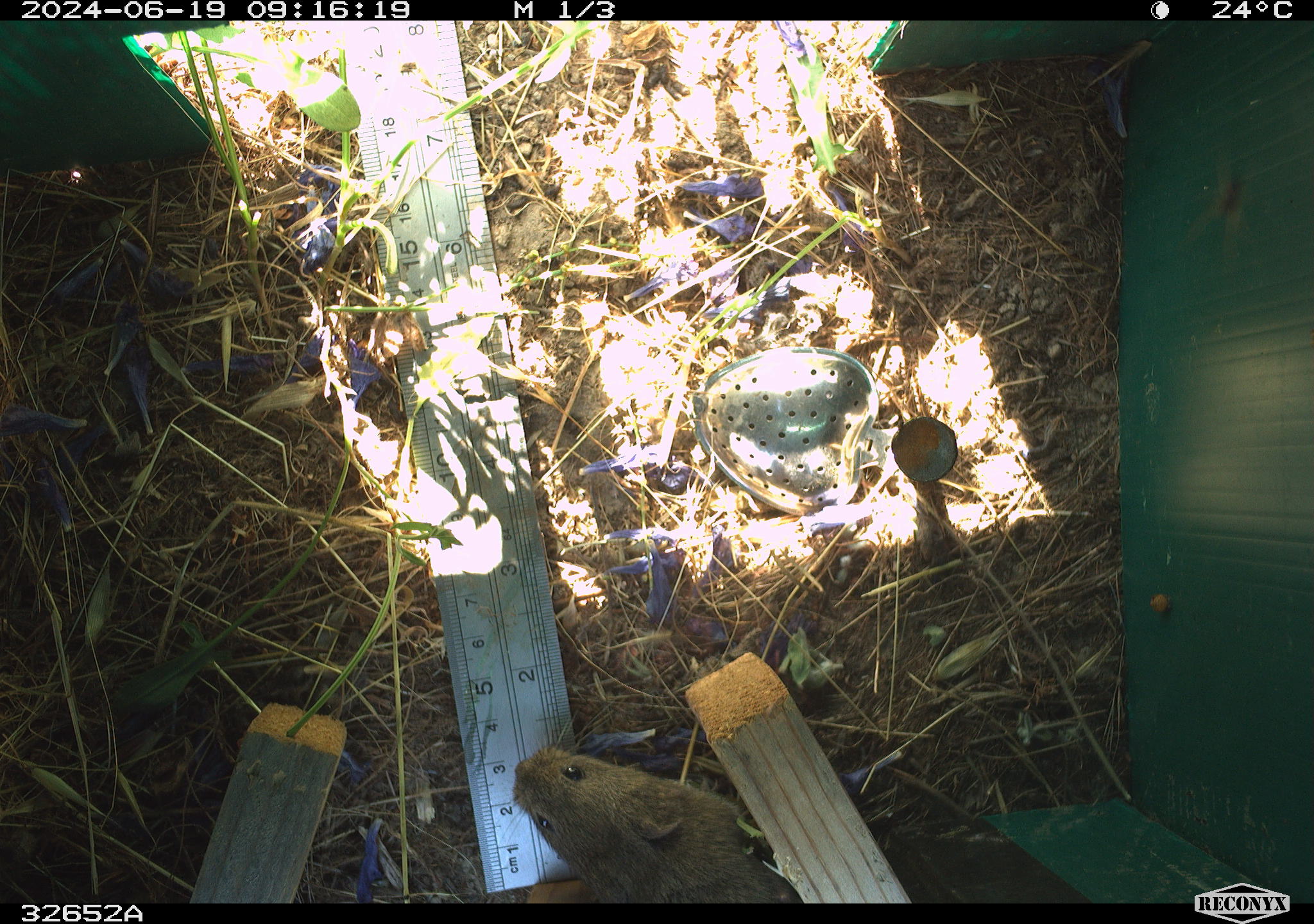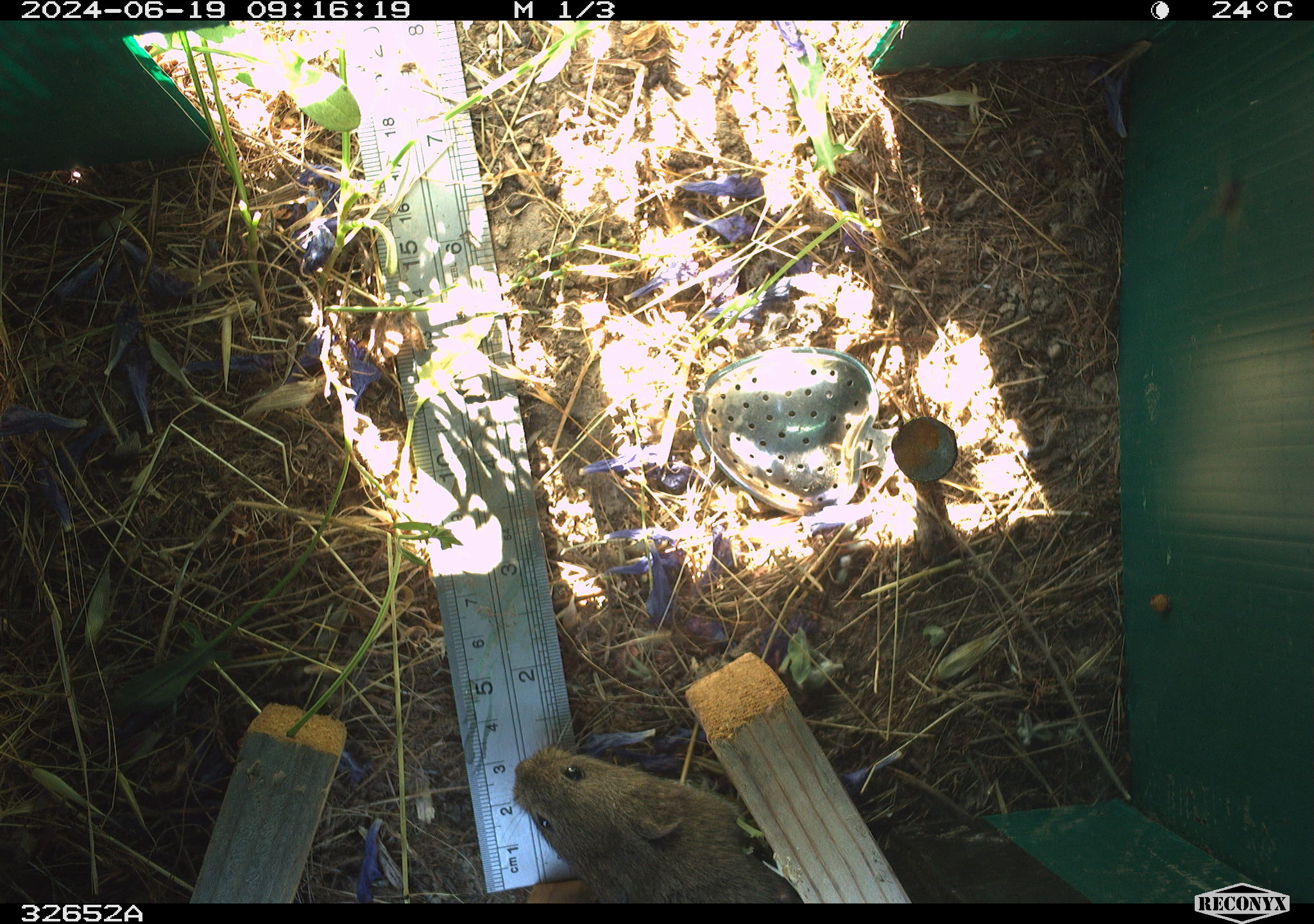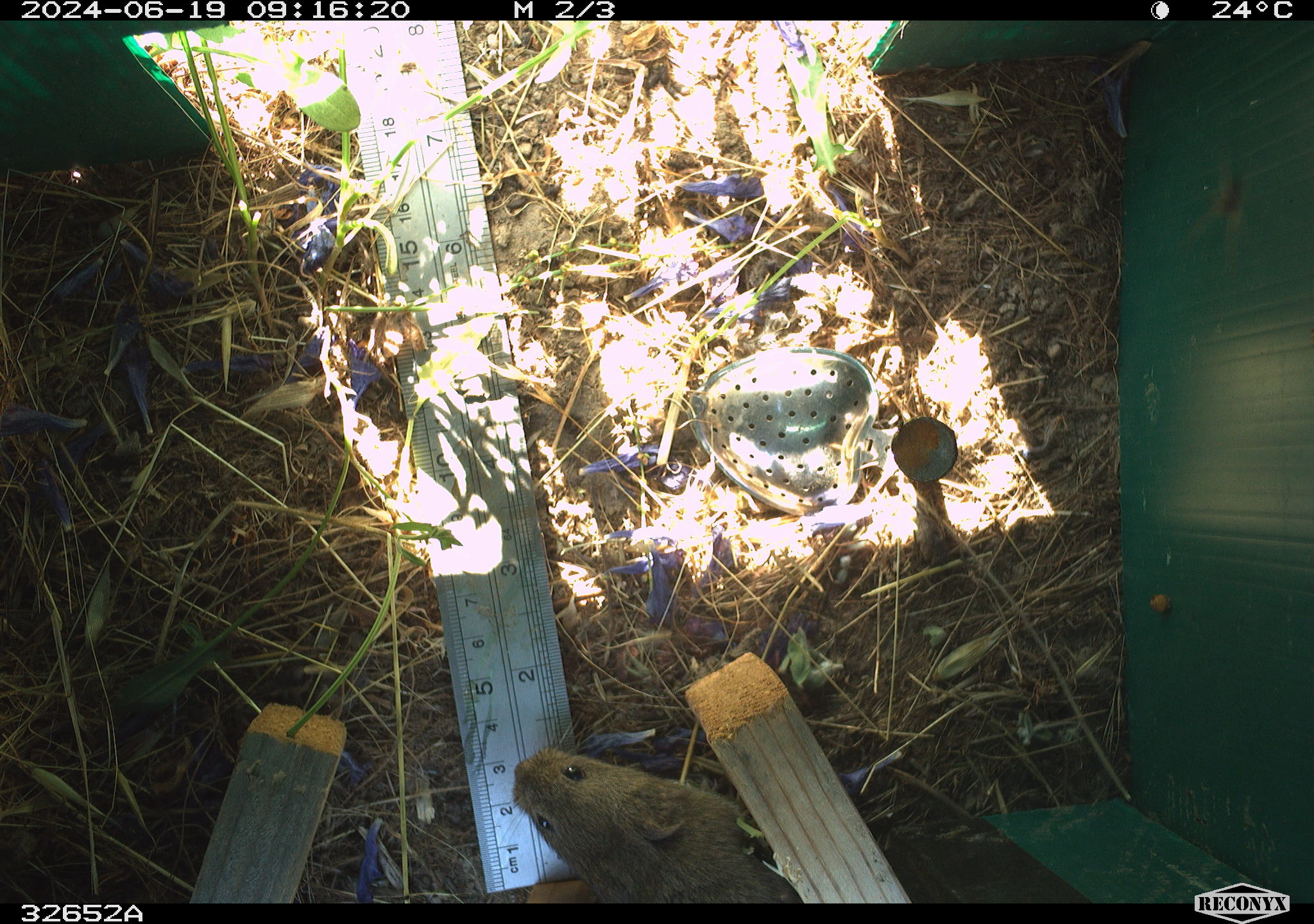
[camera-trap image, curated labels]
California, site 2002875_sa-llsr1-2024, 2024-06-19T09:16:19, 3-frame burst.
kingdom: Animalia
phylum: Chordata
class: Mammalia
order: Rodentia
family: Cricetidae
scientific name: Arvicolinae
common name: voles, lemmings, and muskrats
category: arvicolinae subfamily